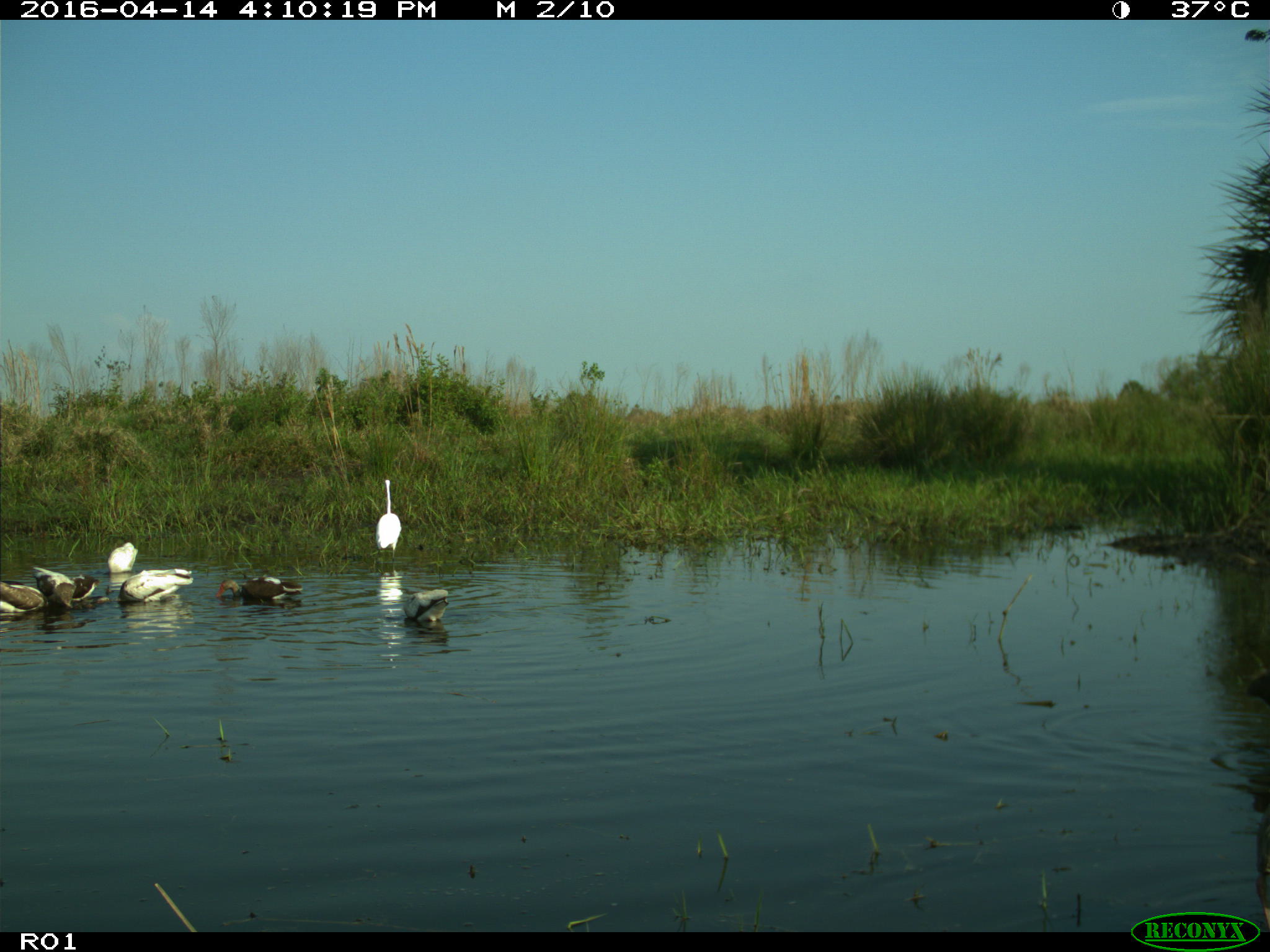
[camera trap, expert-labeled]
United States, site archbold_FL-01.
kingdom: Animalia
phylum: Chordata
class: Aves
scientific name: Aves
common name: birds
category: unidentified bird